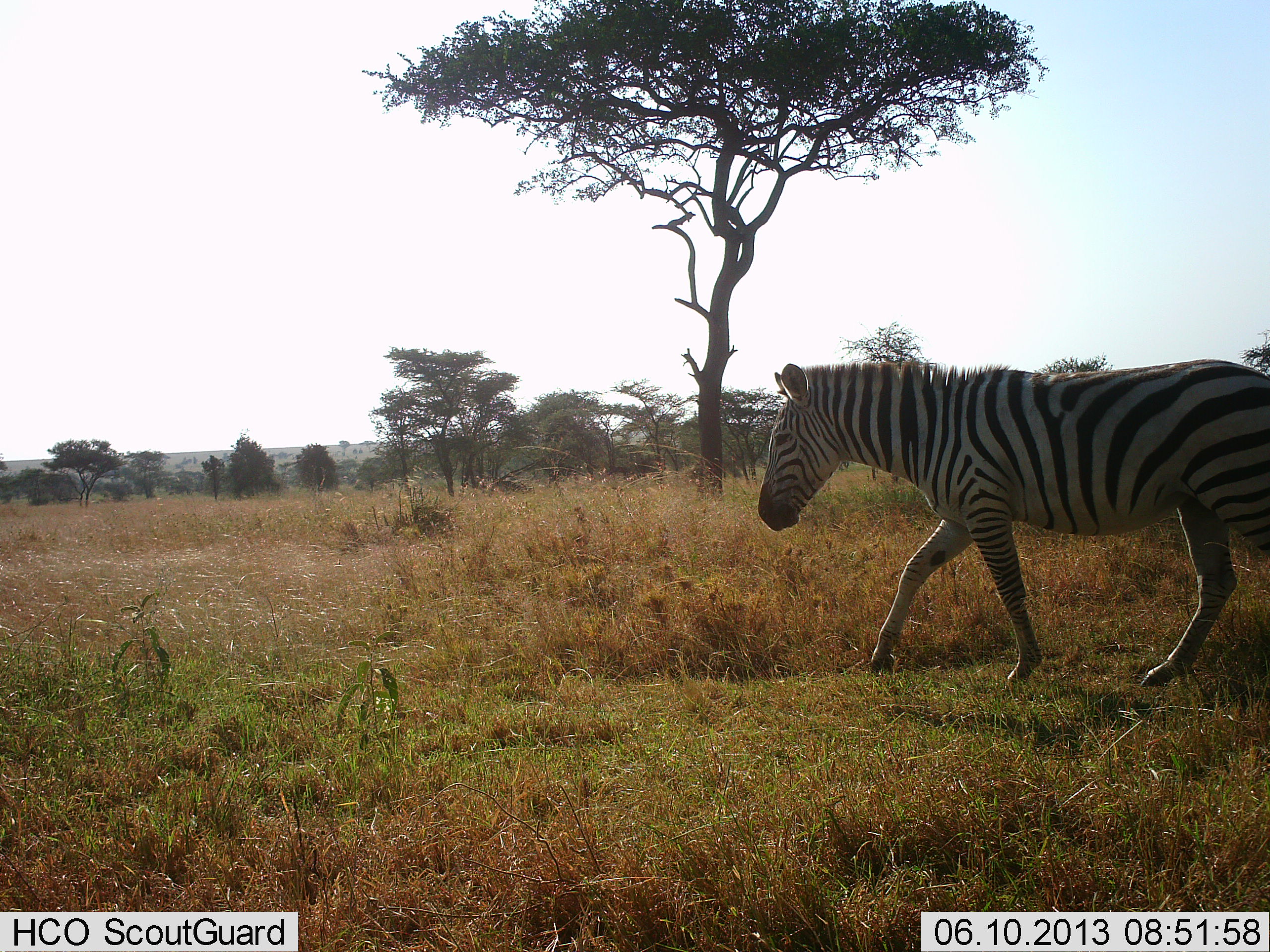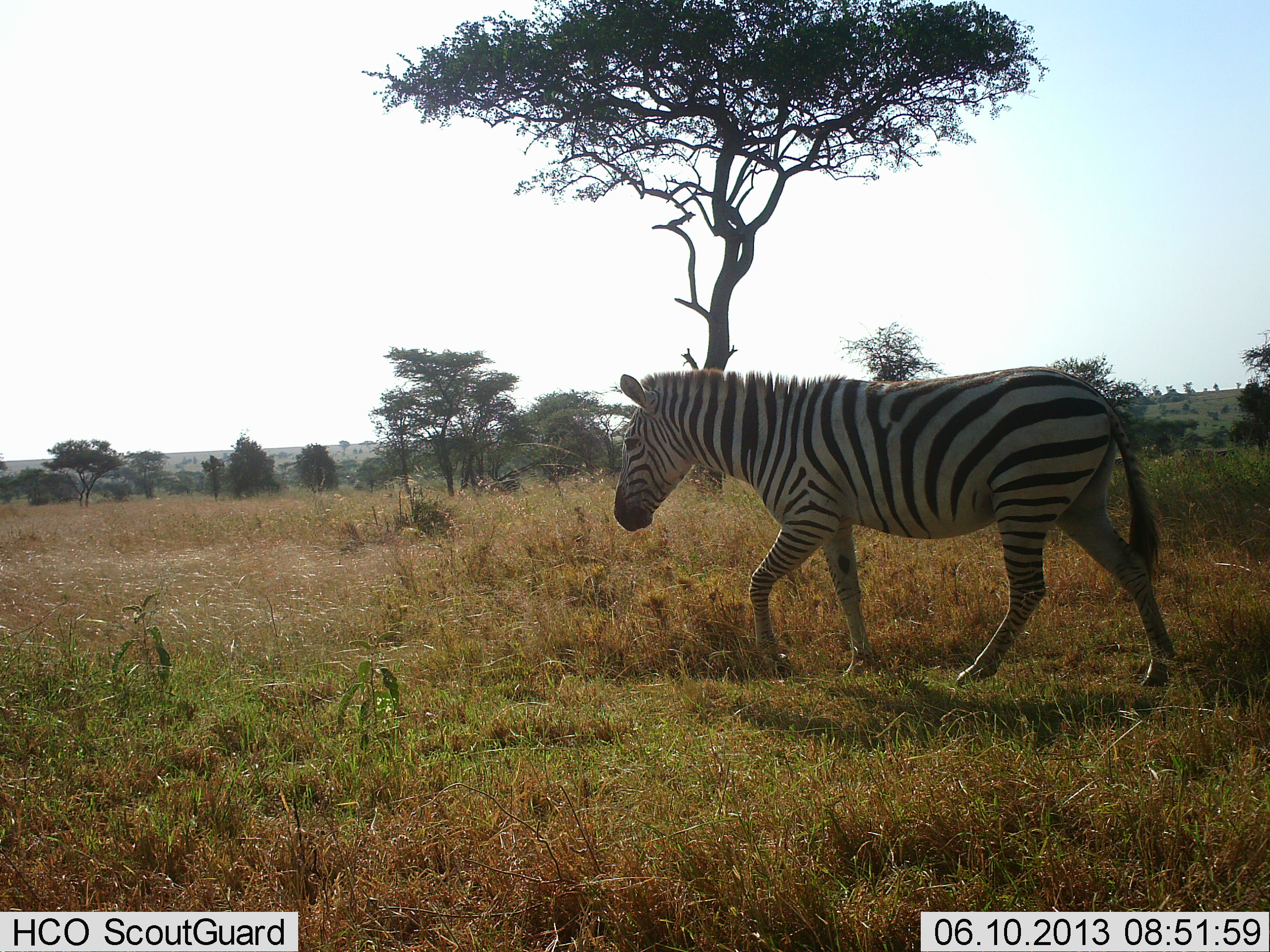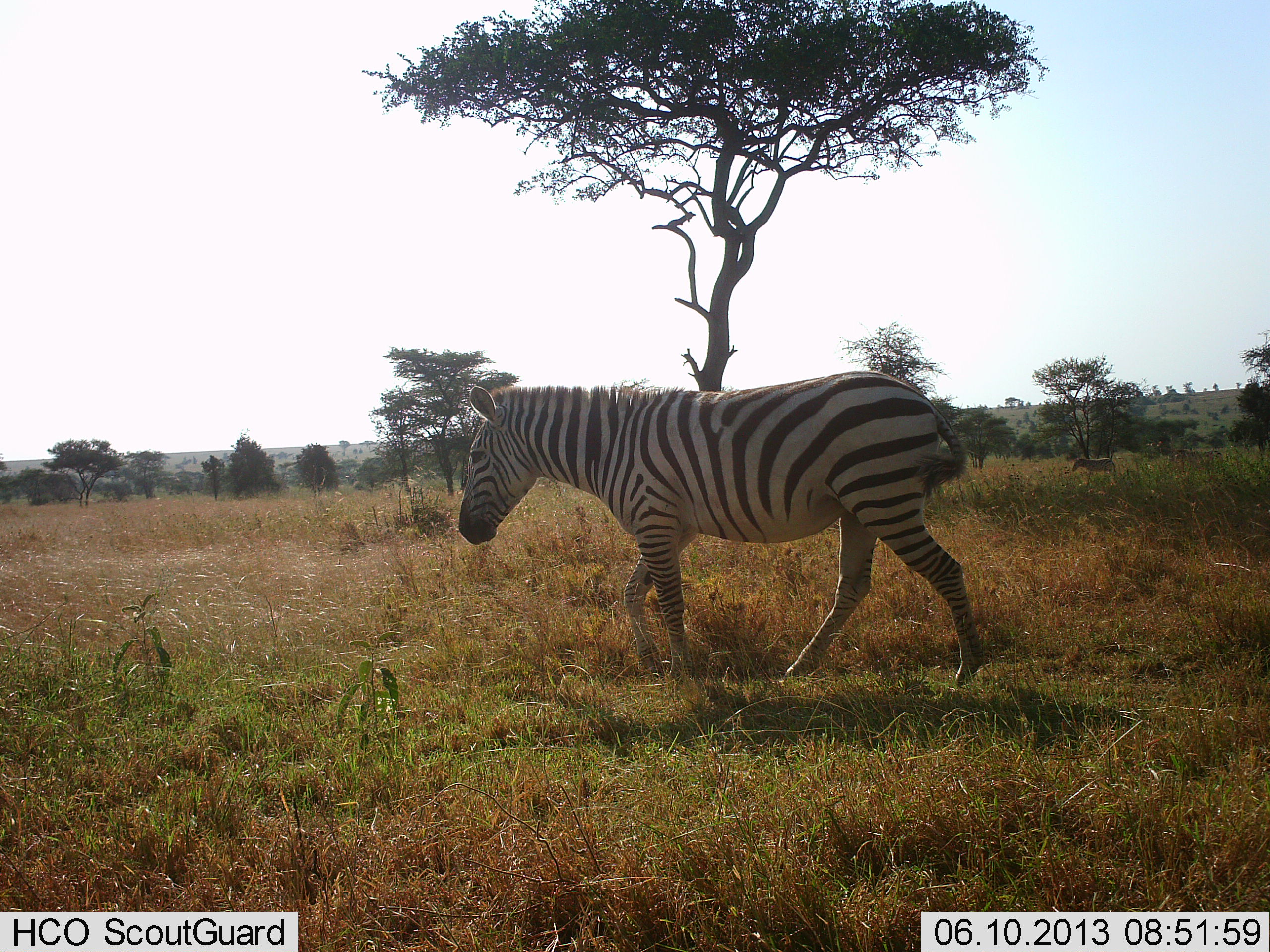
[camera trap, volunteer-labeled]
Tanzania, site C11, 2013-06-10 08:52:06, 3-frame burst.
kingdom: Animalia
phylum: Chordata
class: Mammalia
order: Perissodactyla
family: Equidae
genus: Equus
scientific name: Equus quagga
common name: plains zebra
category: zebra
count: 1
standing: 4%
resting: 0%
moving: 100%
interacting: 0%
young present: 4%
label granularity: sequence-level